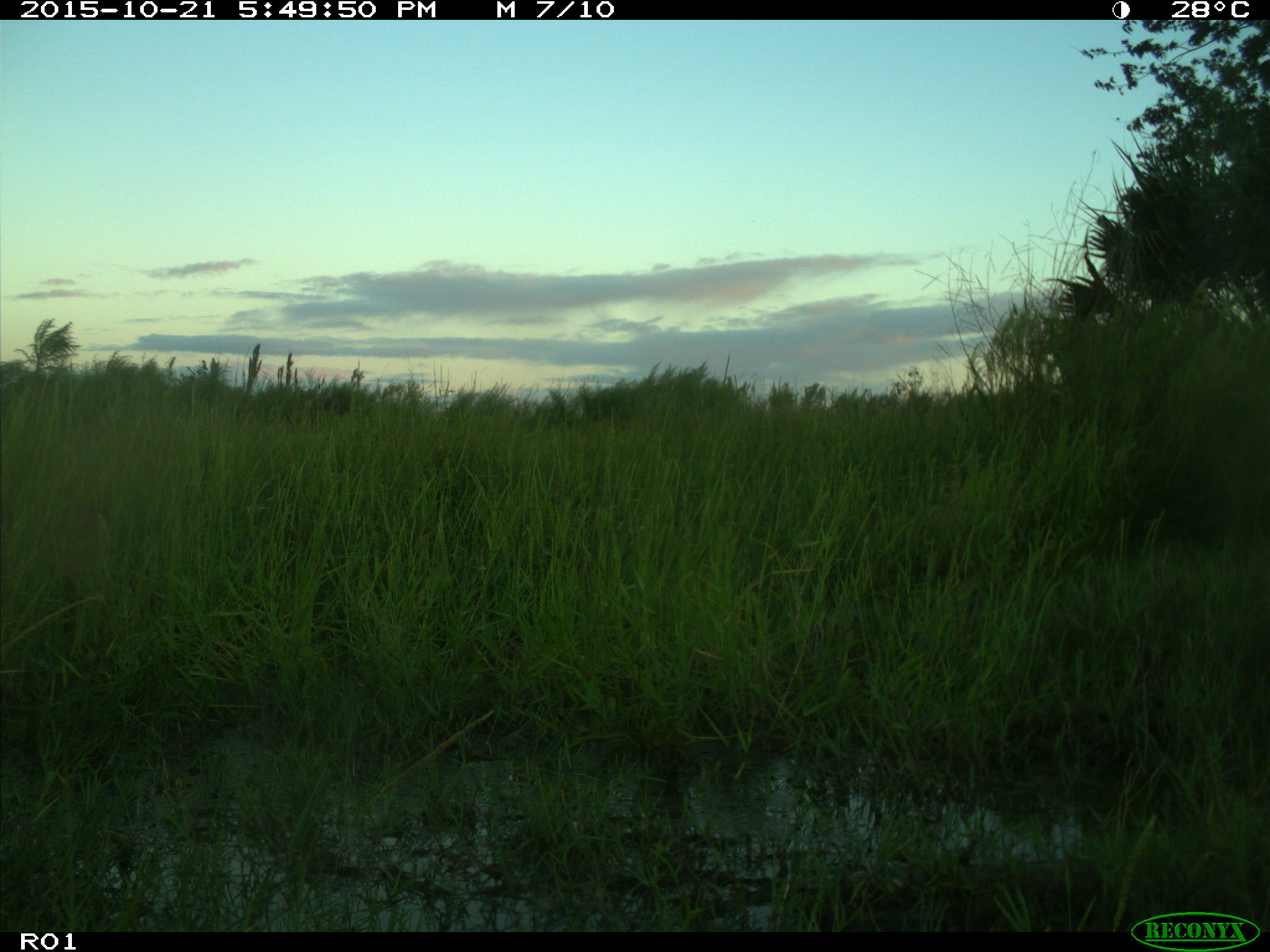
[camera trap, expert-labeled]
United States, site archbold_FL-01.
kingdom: Animalia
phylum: Chordata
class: Mammalia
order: Artiodactyla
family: Cervidae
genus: Odocoileus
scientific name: Odocoileus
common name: deer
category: unidentified deer